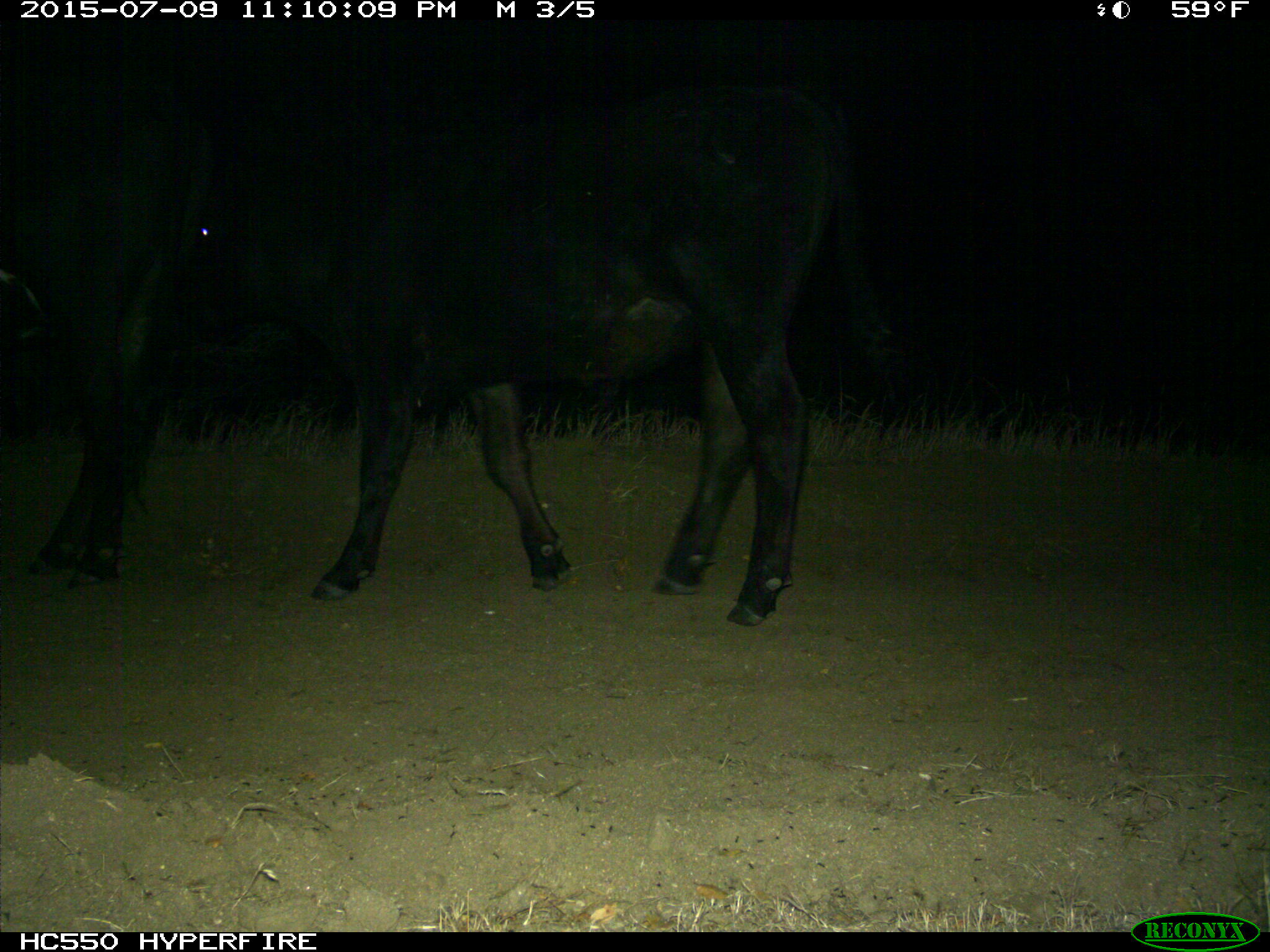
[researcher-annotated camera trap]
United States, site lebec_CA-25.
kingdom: Animalia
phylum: Chordata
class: Mammalia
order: Artiodactyla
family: Bovidae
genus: Bos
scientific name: Bos taurus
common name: domestic cow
Bos taurus (domestic cow).